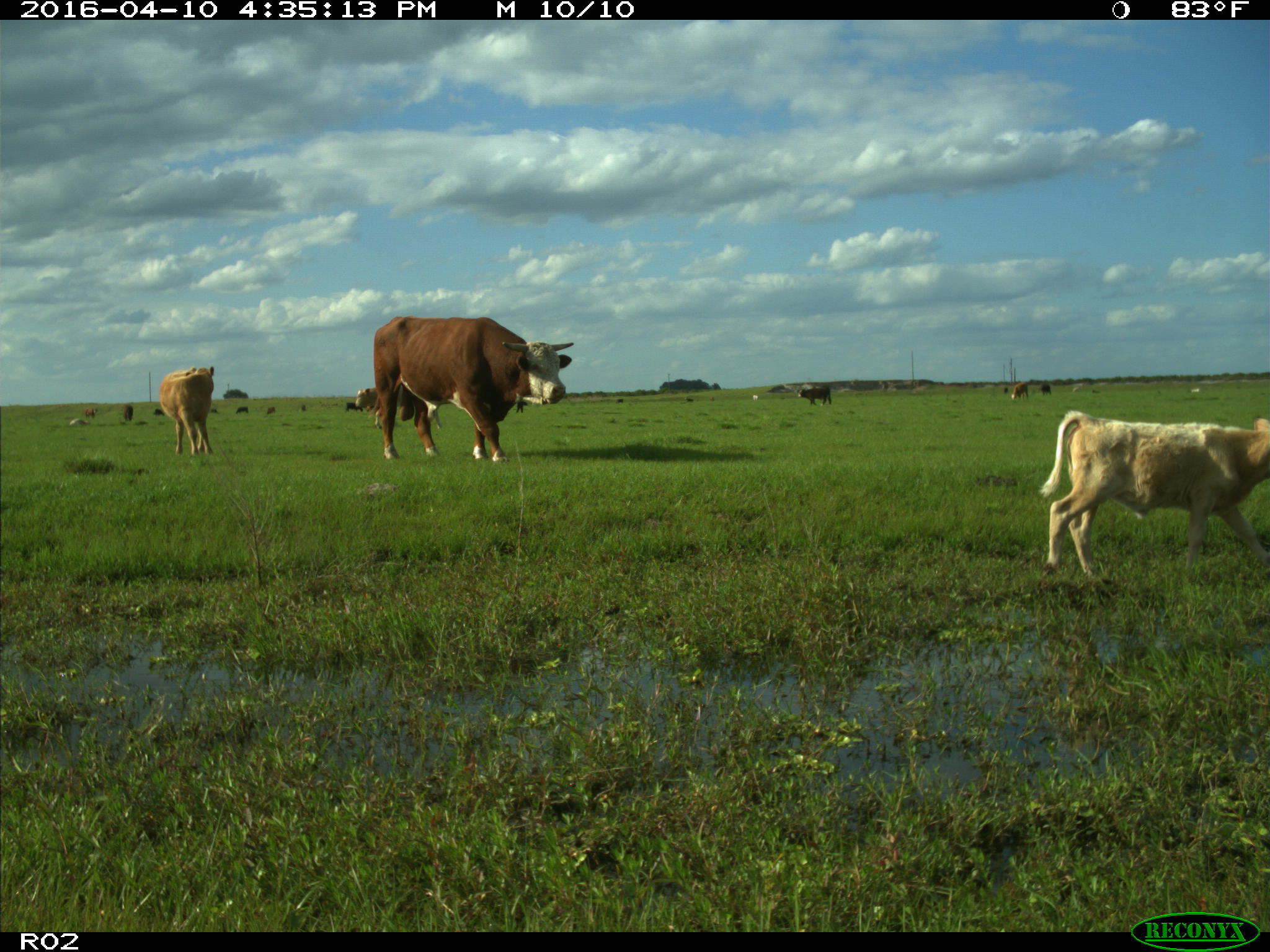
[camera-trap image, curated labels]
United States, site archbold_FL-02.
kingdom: Animalia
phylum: Chordata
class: Mammalia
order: Artiodactyla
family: Bovidae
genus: Bos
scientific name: Bos taurus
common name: domestic cow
Bos taurus (domestic cow).